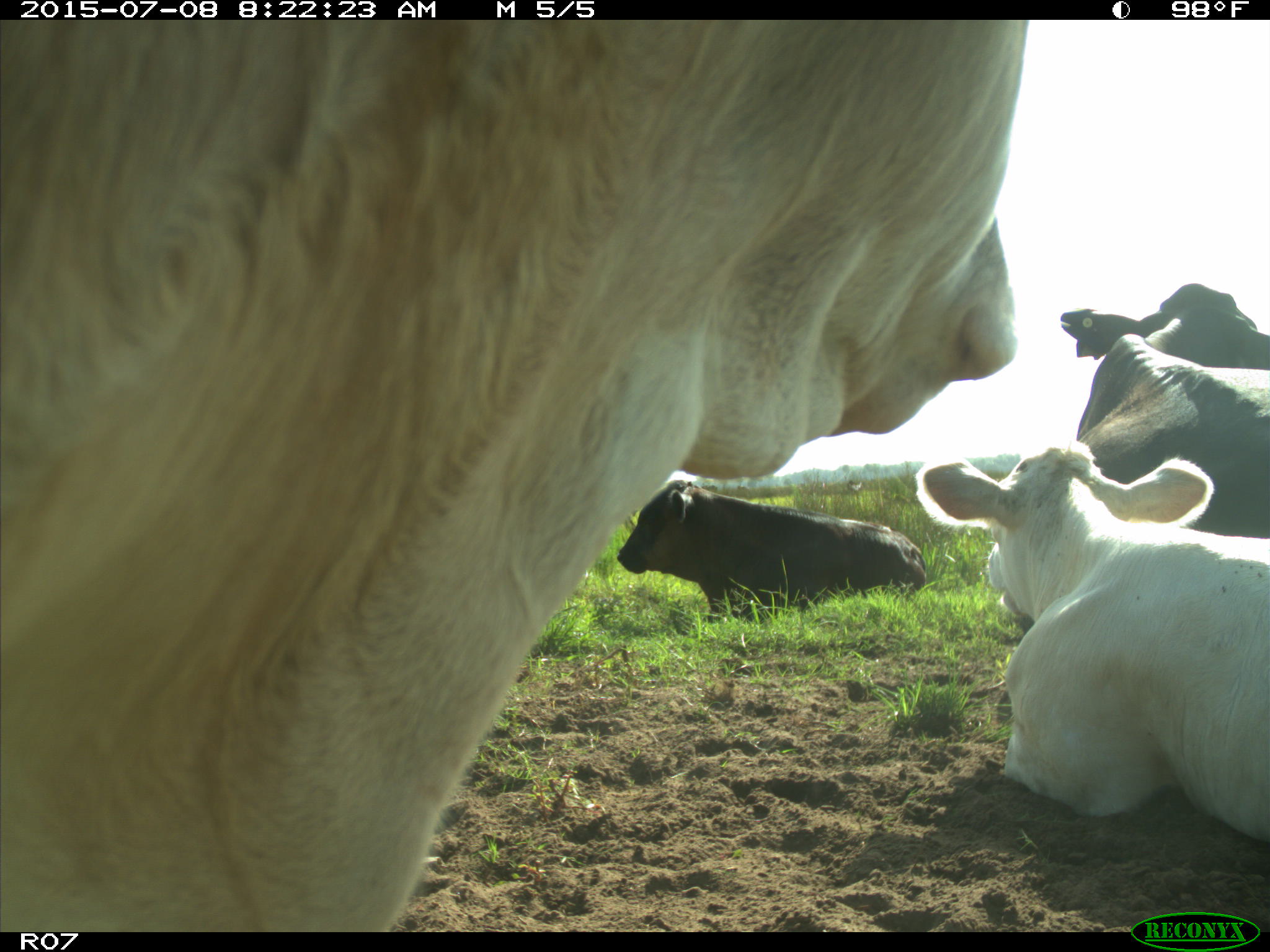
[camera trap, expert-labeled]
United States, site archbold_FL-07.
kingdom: Animalia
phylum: Chordata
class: Mammalia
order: Artiodactyla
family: Bovidae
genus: Bos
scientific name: Bos taurus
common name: domestic cow